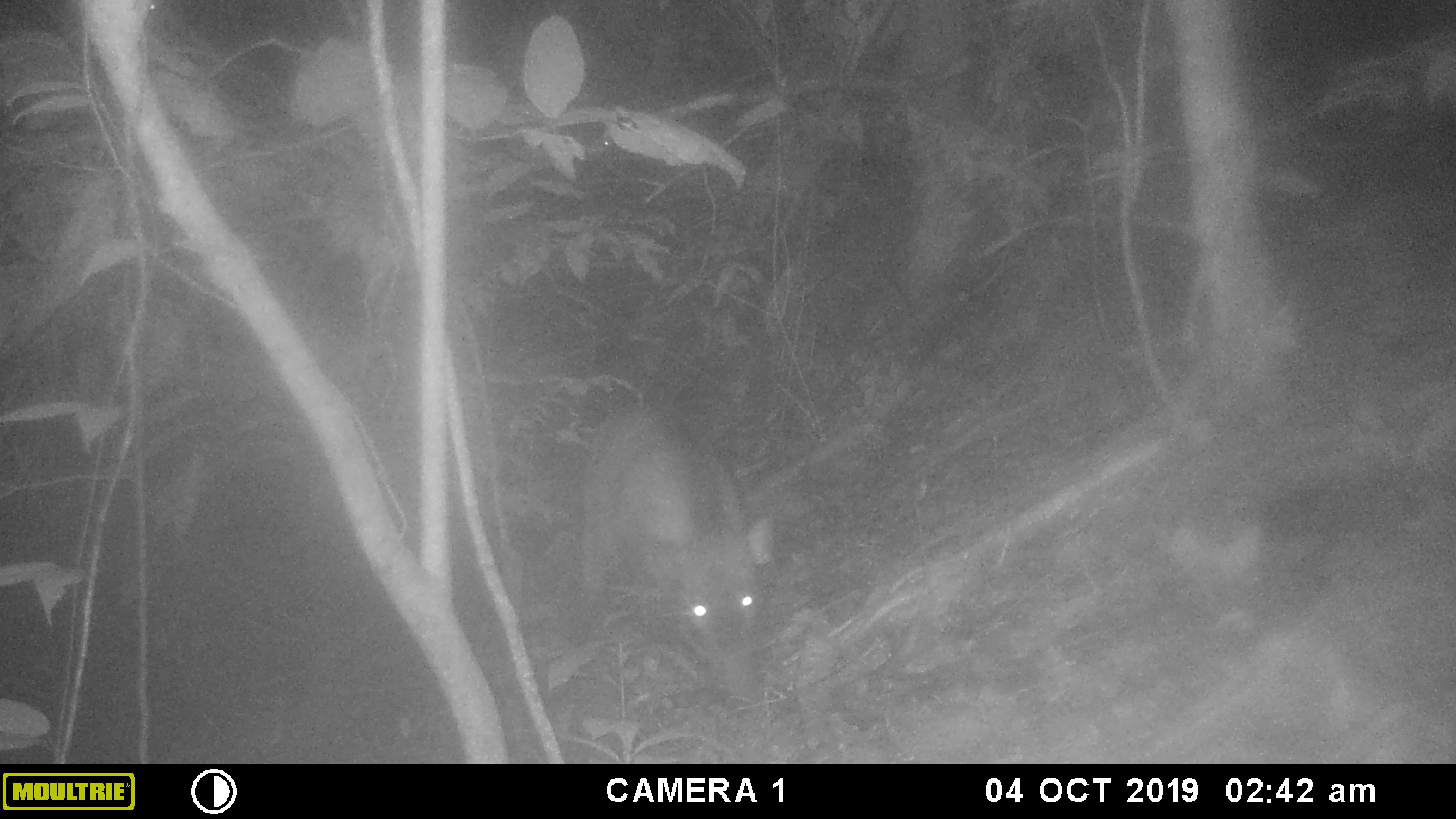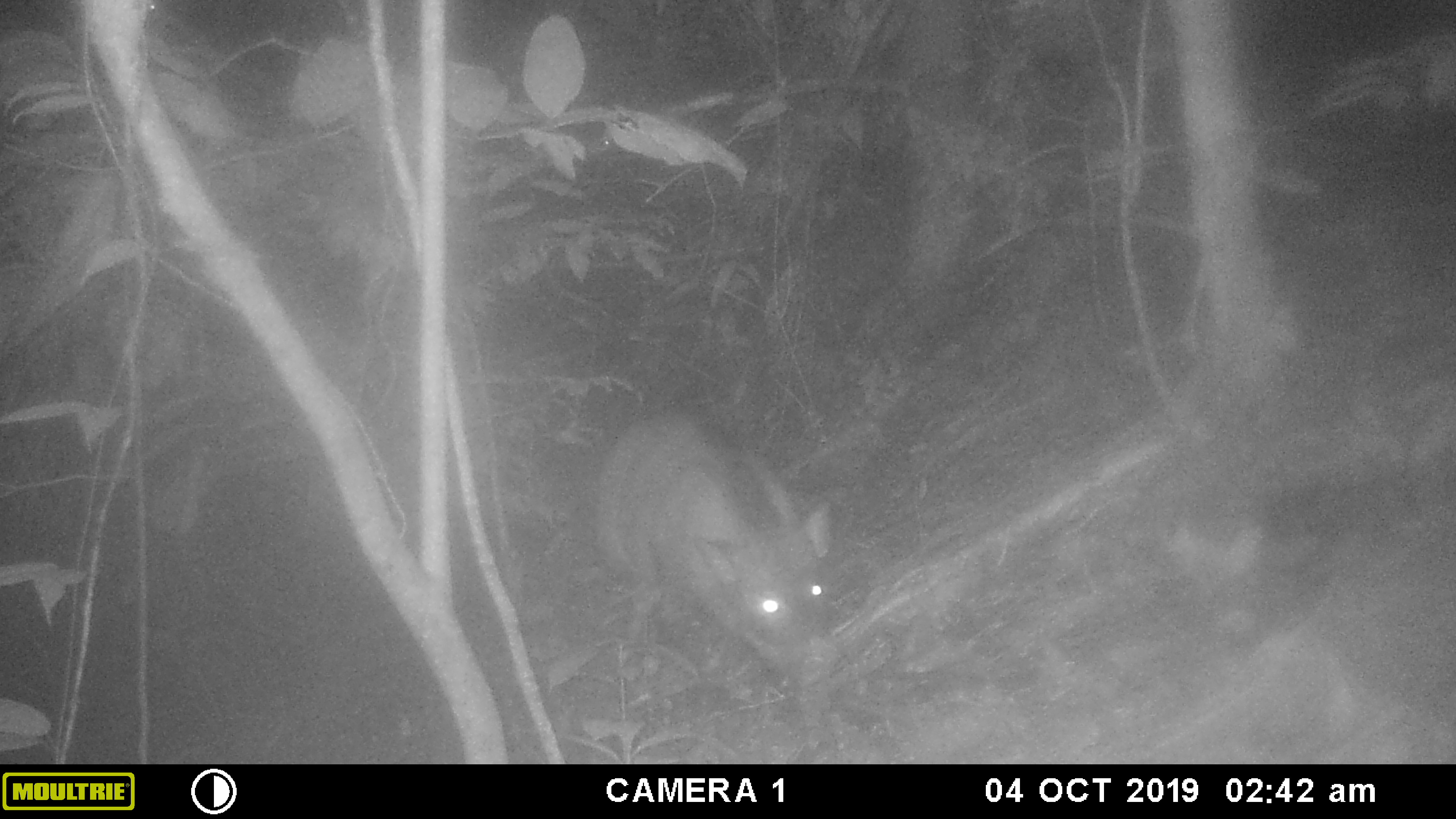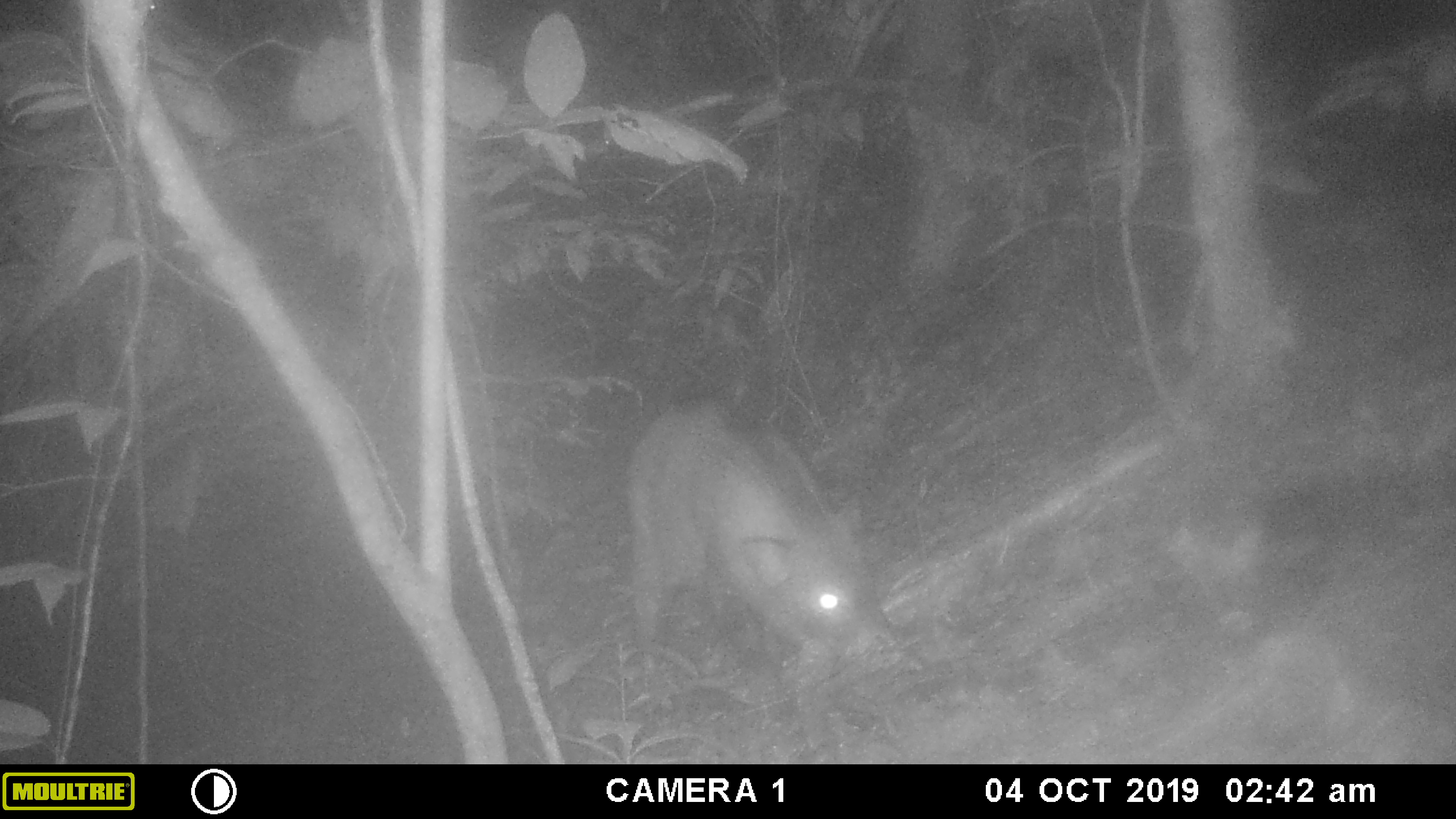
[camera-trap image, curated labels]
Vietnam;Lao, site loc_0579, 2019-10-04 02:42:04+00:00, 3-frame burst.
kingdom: Animalia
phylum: Chordata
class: Mammalia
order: Artiodactyla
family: Suidae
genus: Sus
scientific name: Sus scrofa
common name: eurasian wild pig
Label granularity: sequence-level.